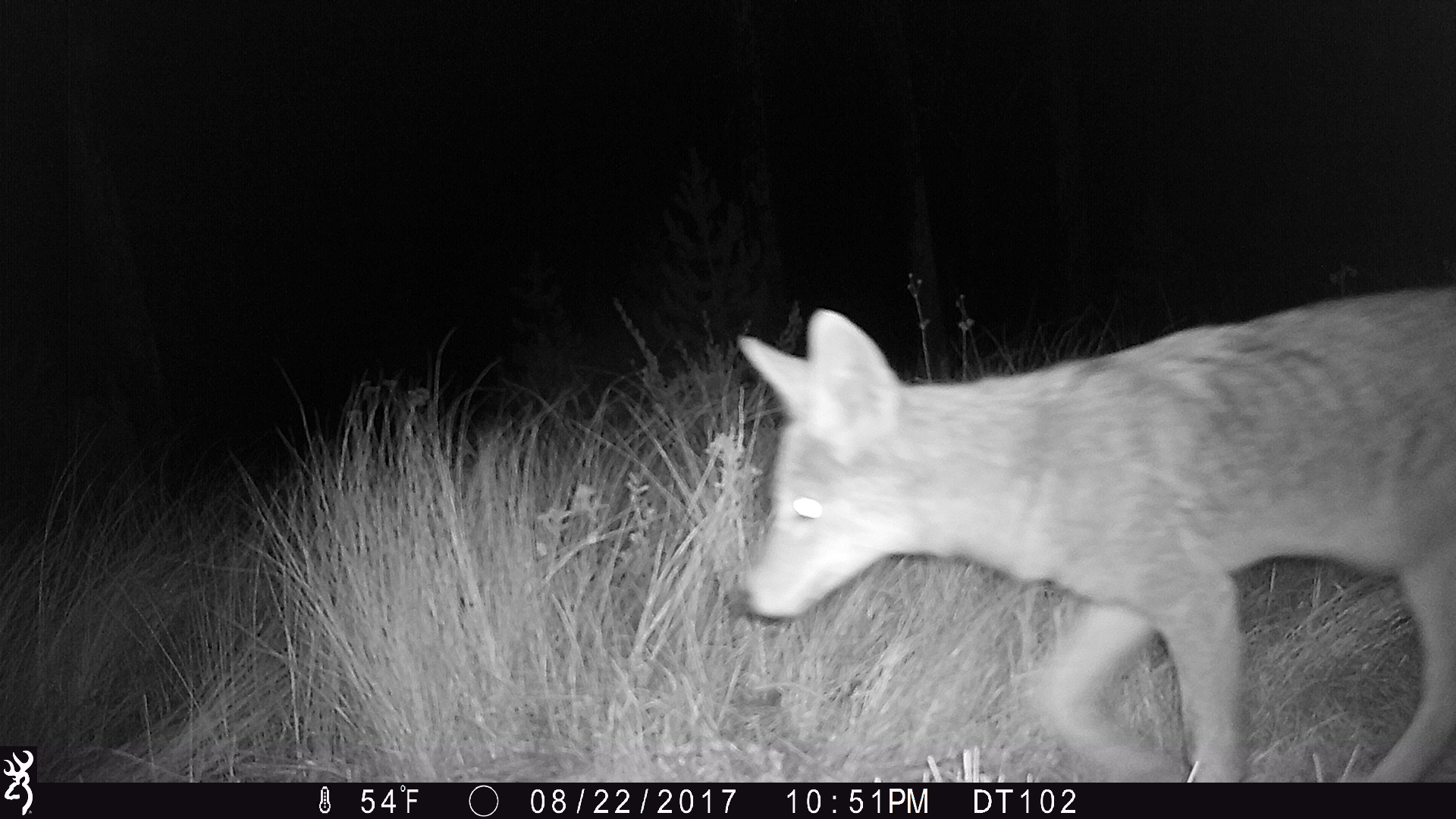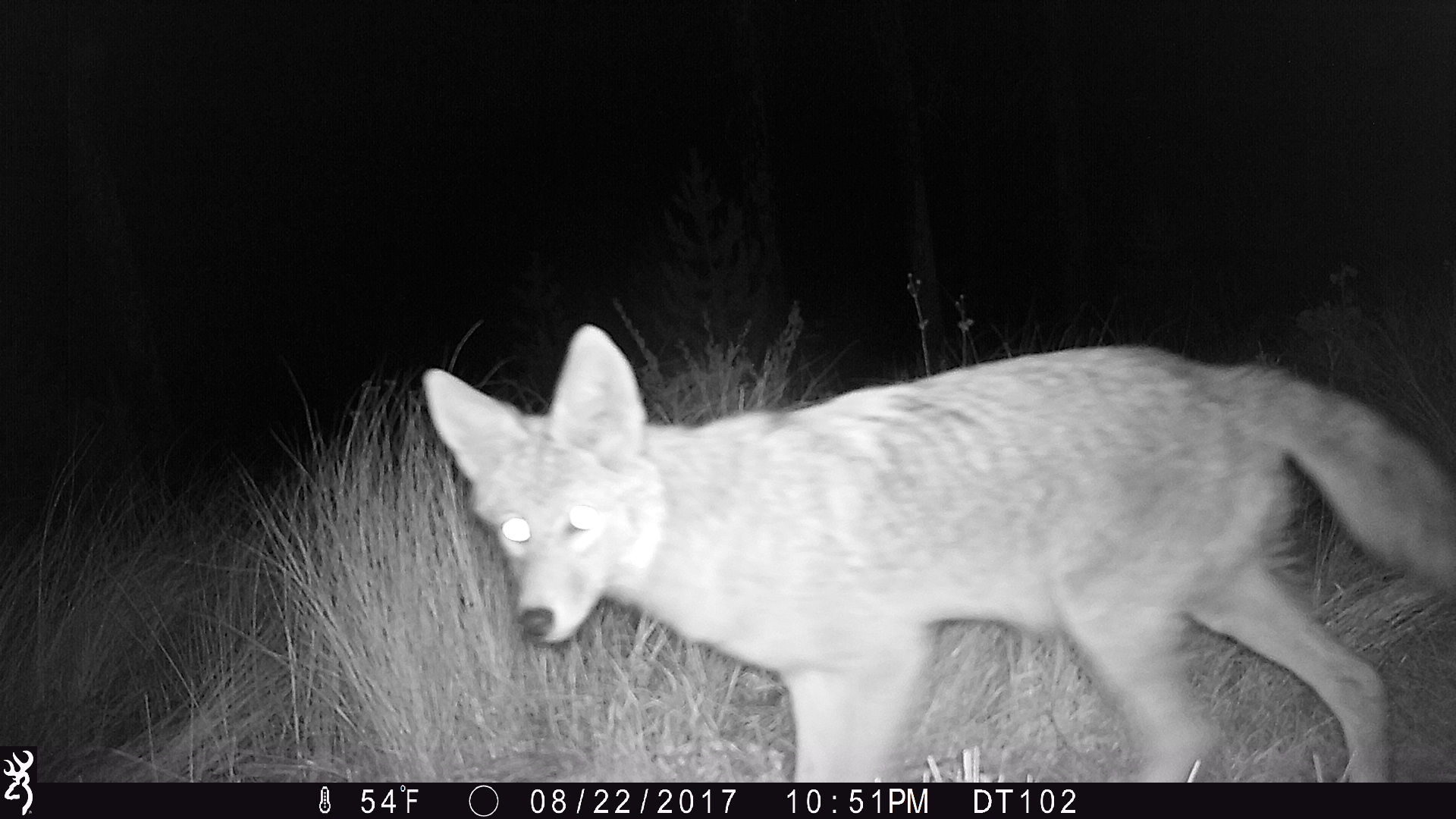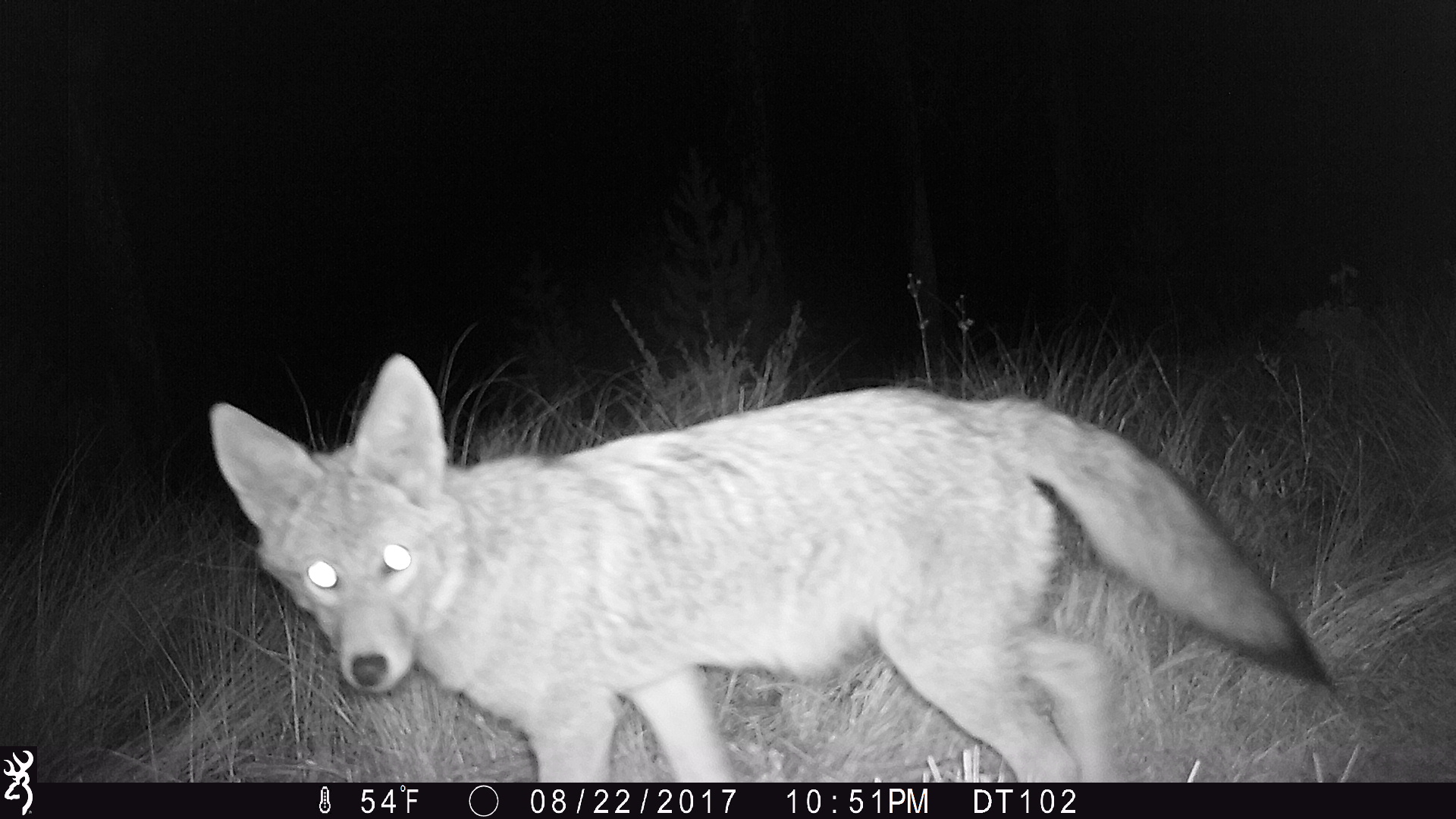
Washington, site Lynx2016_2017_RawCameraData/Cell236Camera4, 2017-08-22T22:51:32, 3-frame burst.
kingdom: Animalia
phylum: Chordata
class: Mammalia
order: Carnivora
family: Canidae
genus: Canis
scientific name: Canis latrans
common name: coyote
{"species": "Canis latrans (coyote)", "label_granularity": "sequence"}